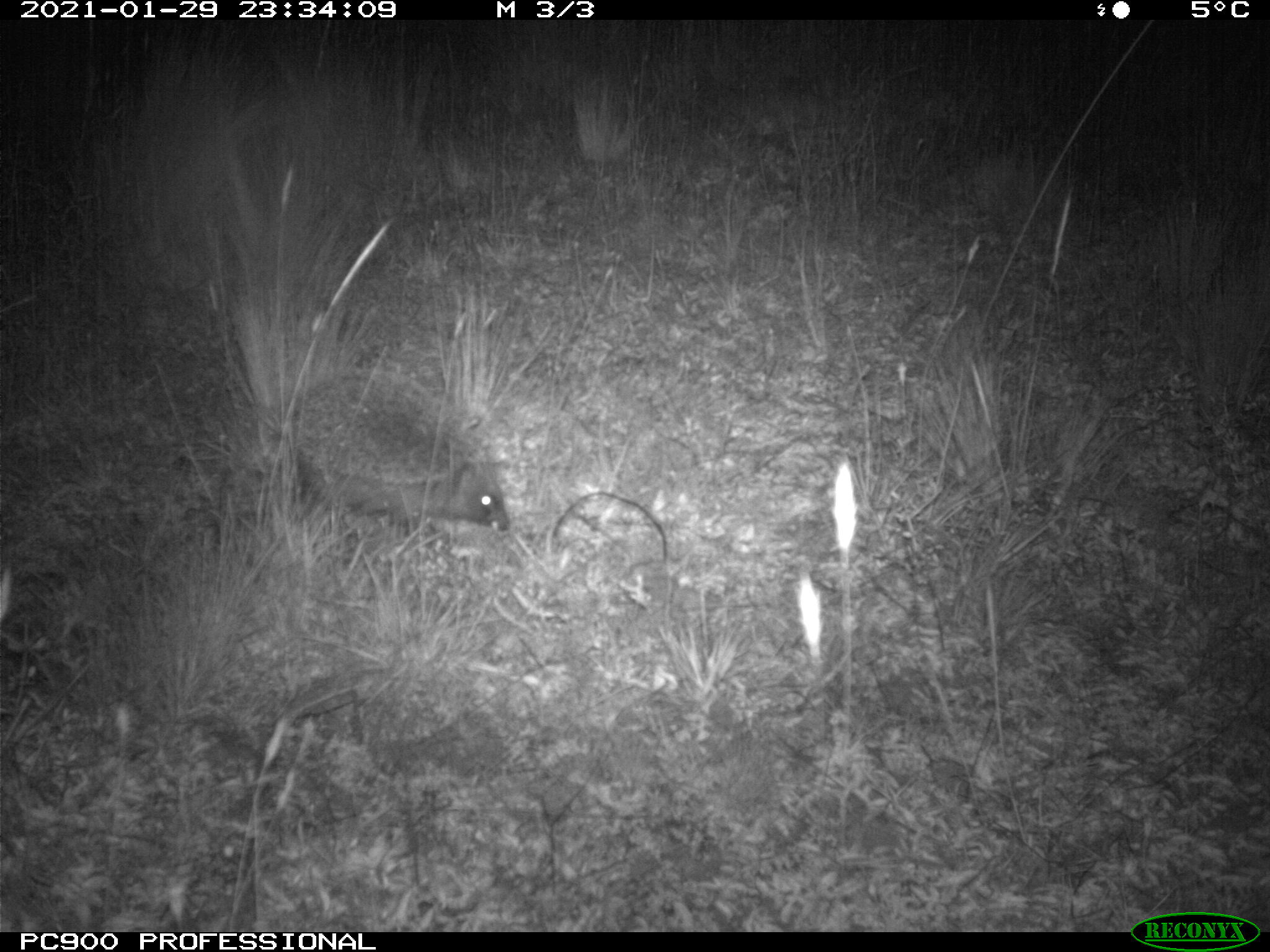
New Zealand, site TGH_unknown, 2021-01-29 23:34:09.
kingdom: Animalia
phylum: Chordata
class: Mammalia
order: Eulipotyphla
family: Erinaceidae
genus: Erinaceus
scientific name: Erinaceus europaeus europaeus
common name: european hedgehog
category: hedgehog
Hedgehog (european hedgehog) (Erinaceus europaeus europaeus).